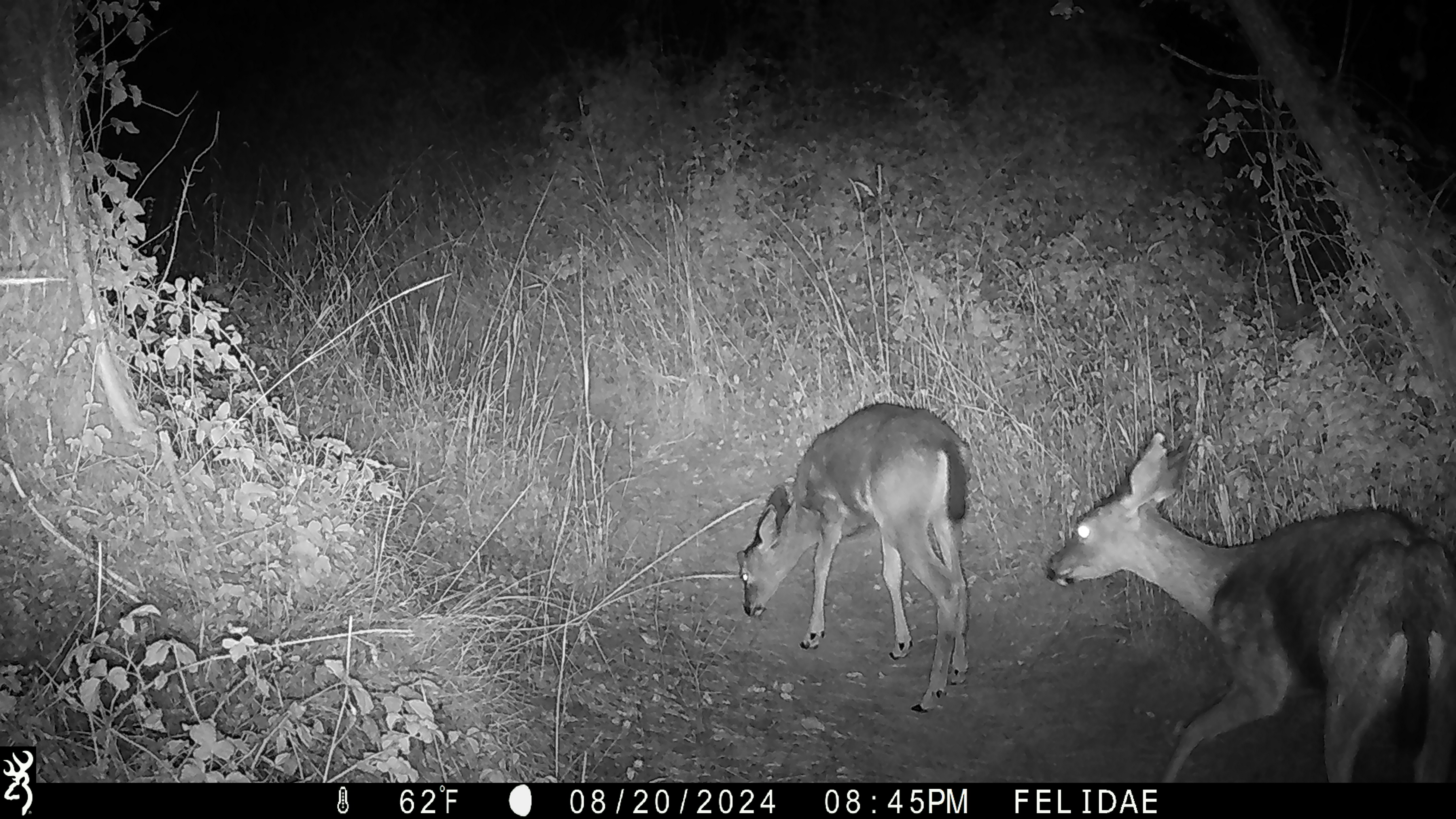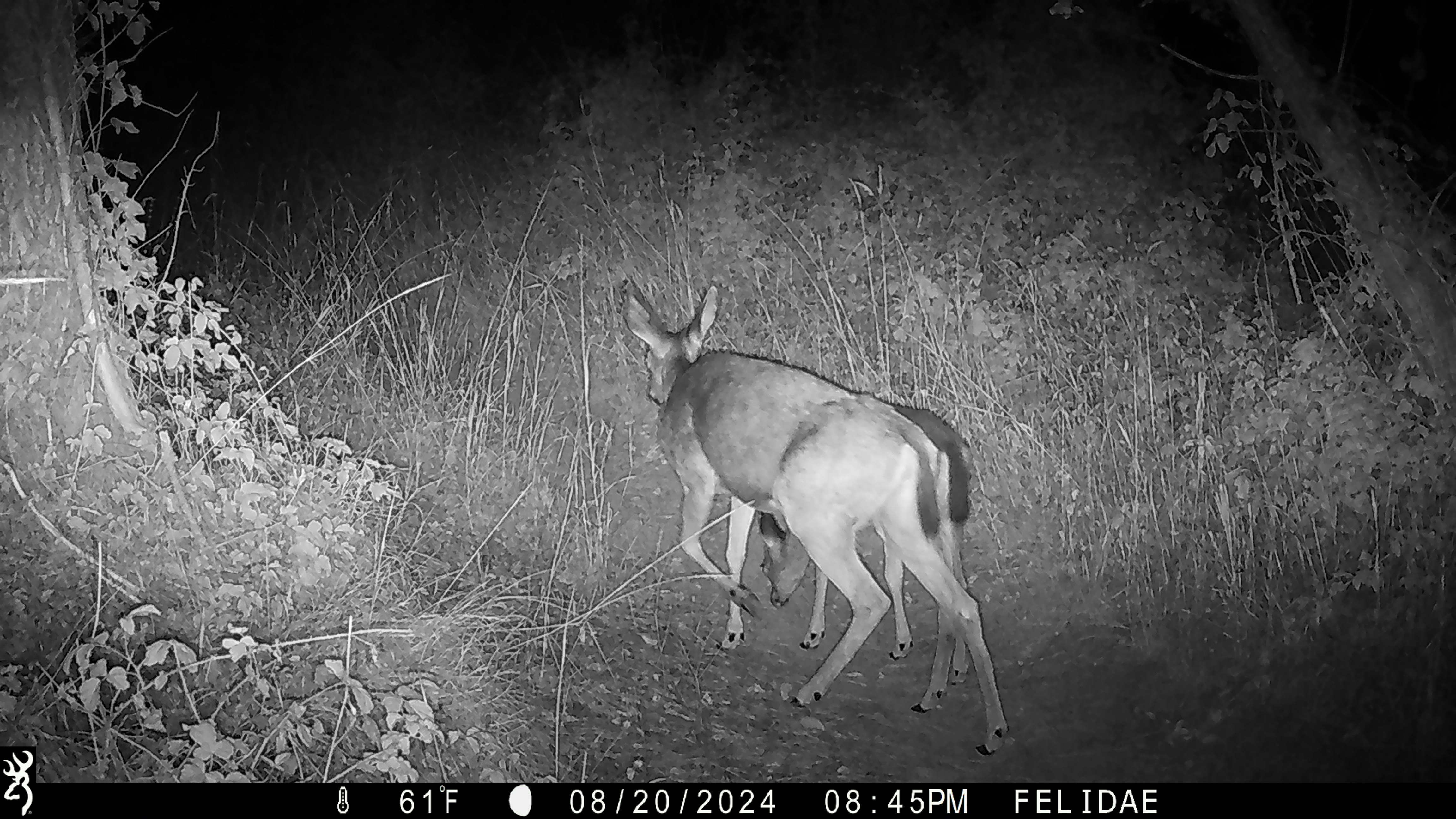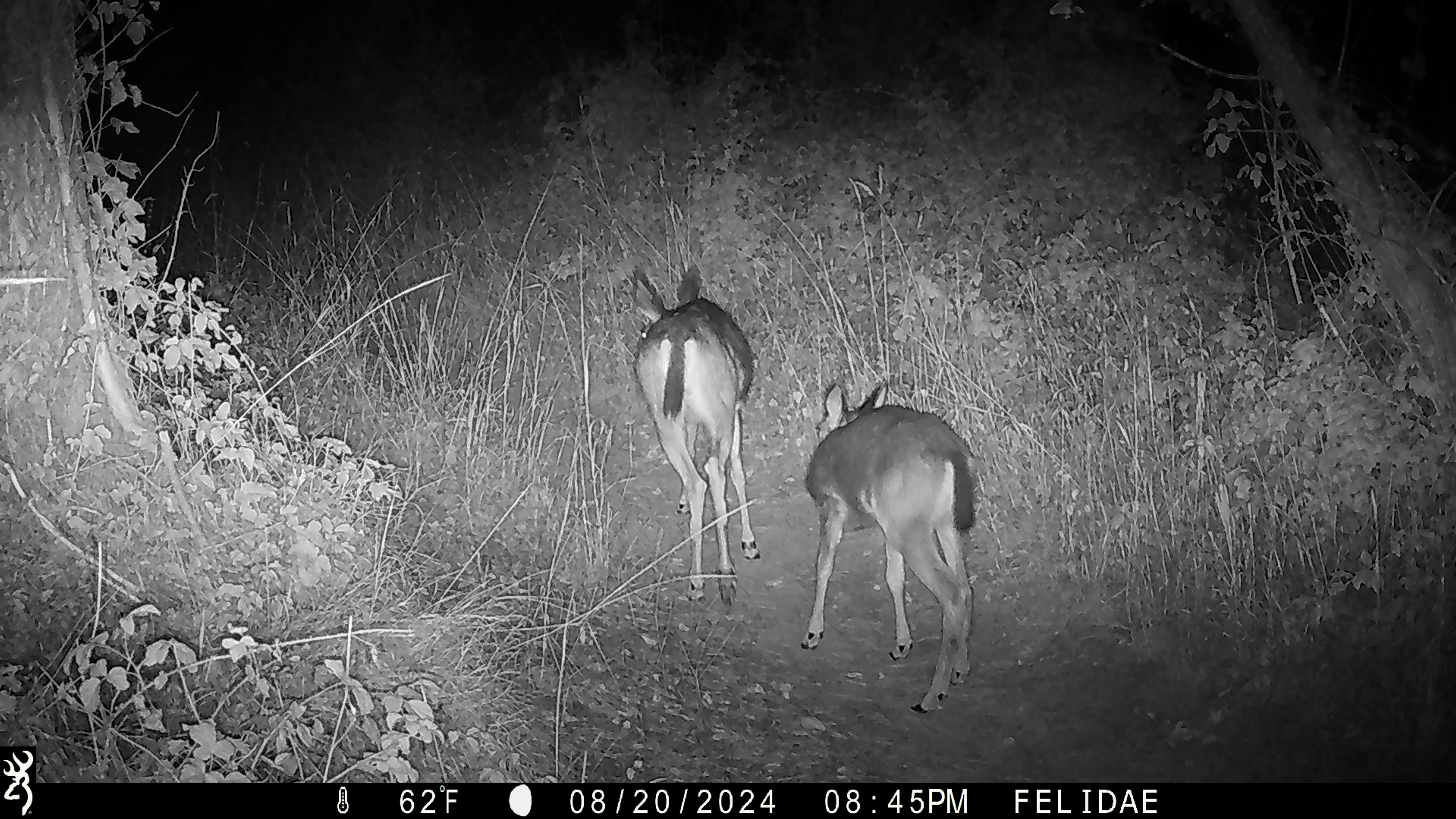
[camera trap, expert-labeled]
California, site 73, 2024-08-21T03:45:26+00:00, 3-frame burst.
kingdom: Animalia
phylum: Chordata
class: Mammalia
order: Artiodactyla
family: Cervidae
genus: Odocoileus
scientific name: Odocoileus hemionus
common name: mule deer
Mule deer (Odocoileus hemionus).